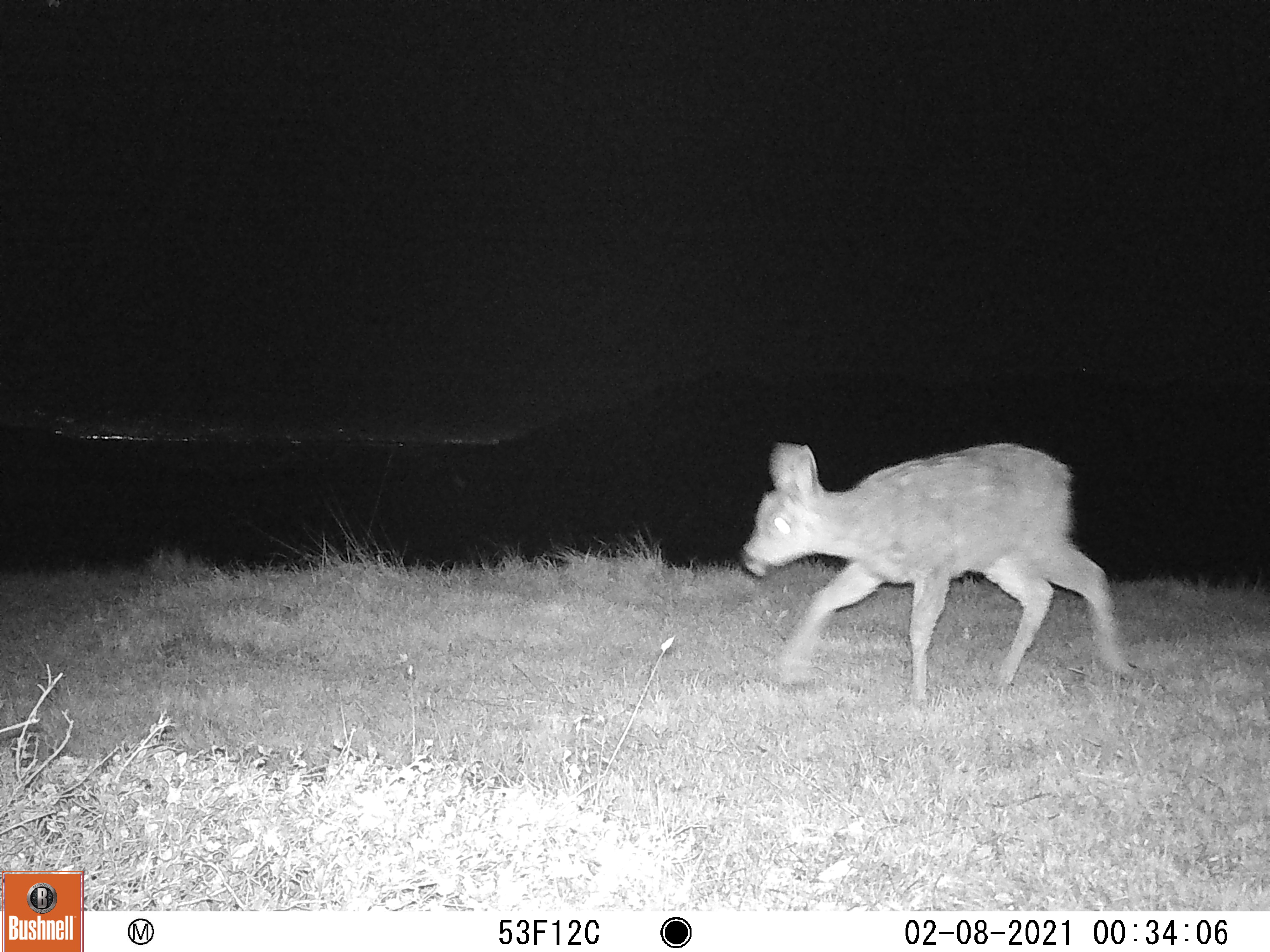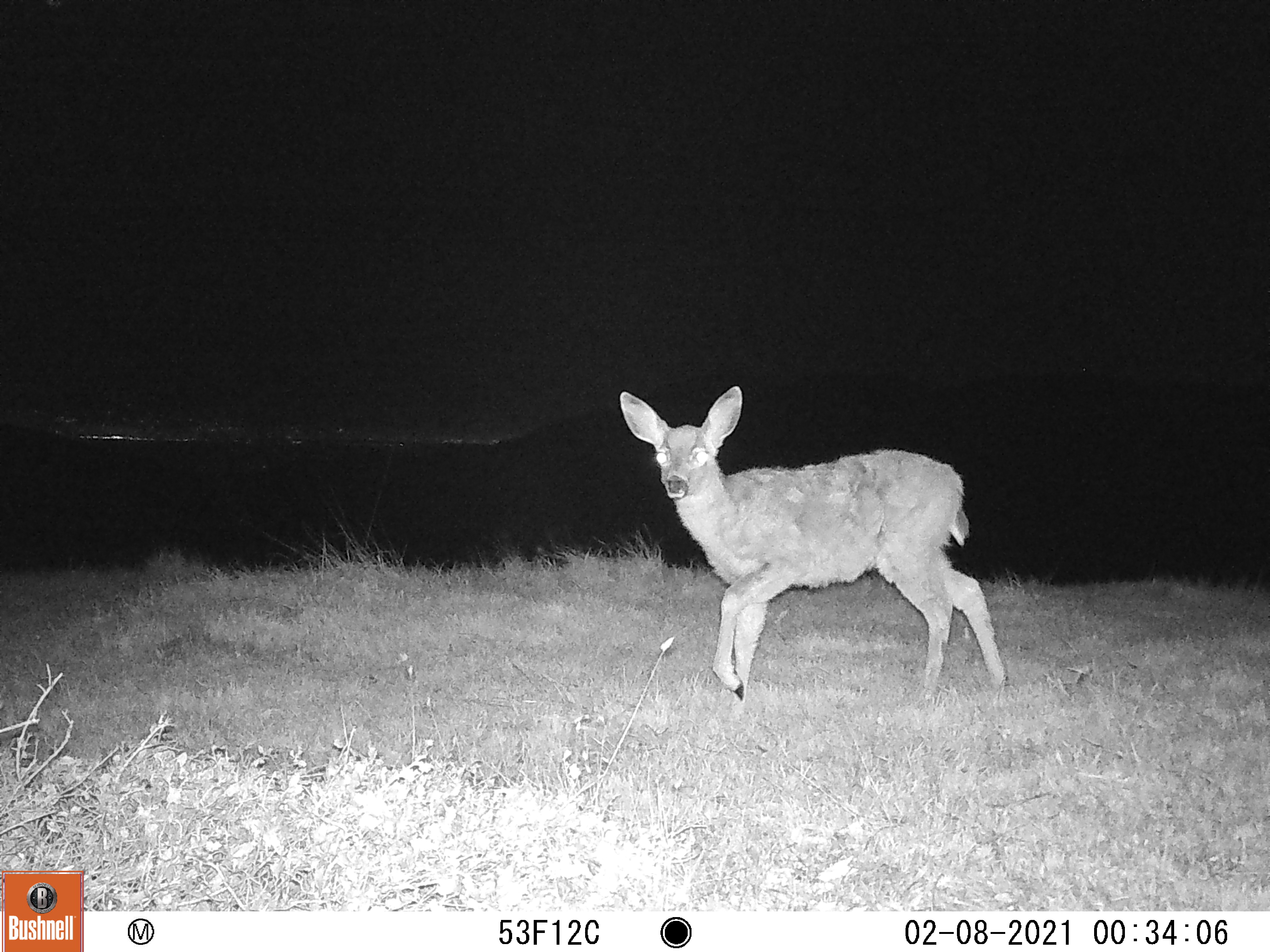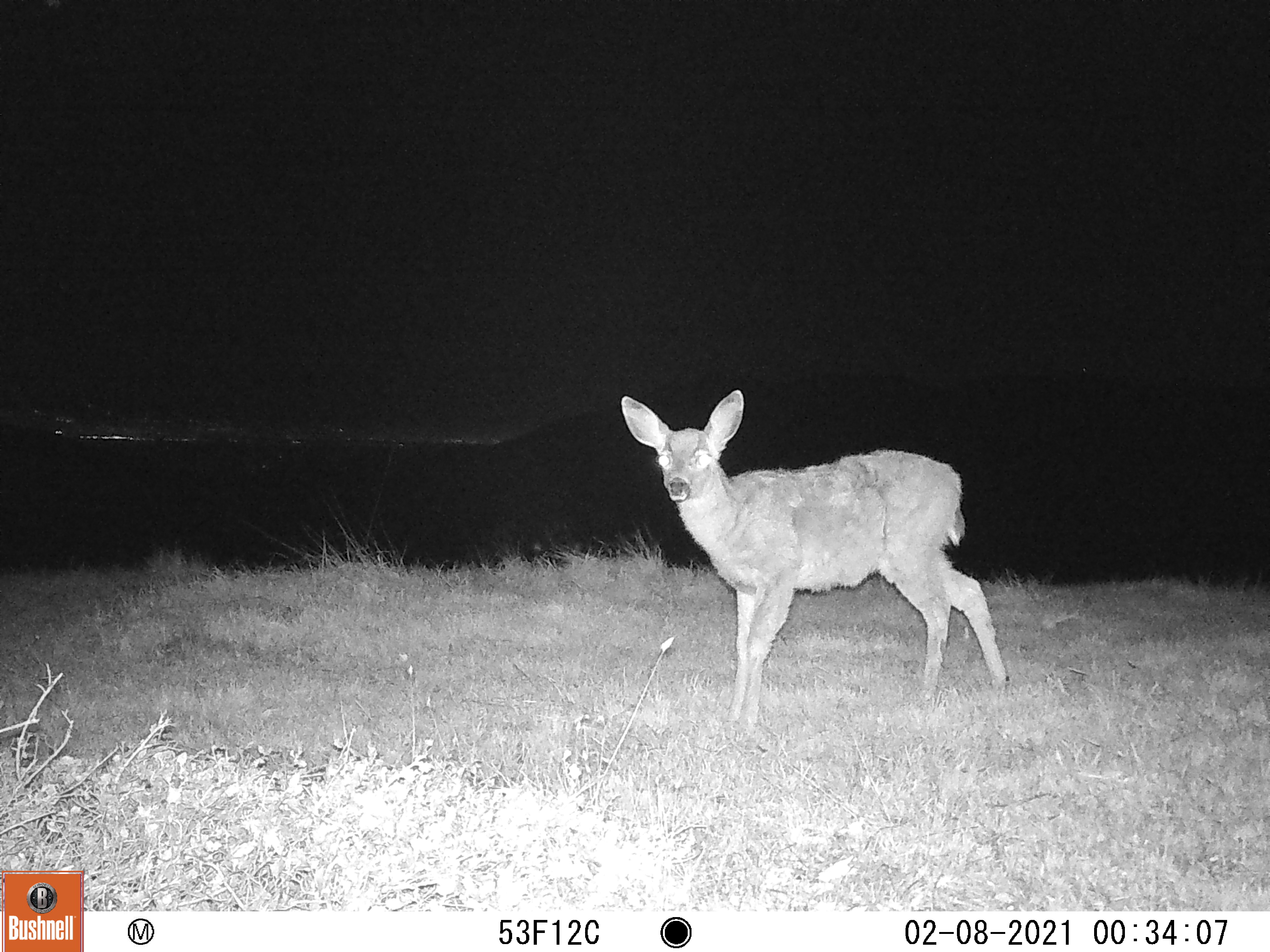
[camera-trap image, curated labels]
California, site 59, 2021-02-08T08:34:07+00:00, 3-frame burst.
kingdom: Animalia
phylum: Chordata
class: Mammalia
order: Artiodactyla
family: Cervidae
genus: Odocoileus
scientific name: Odocoileus hemionus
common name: mule deer